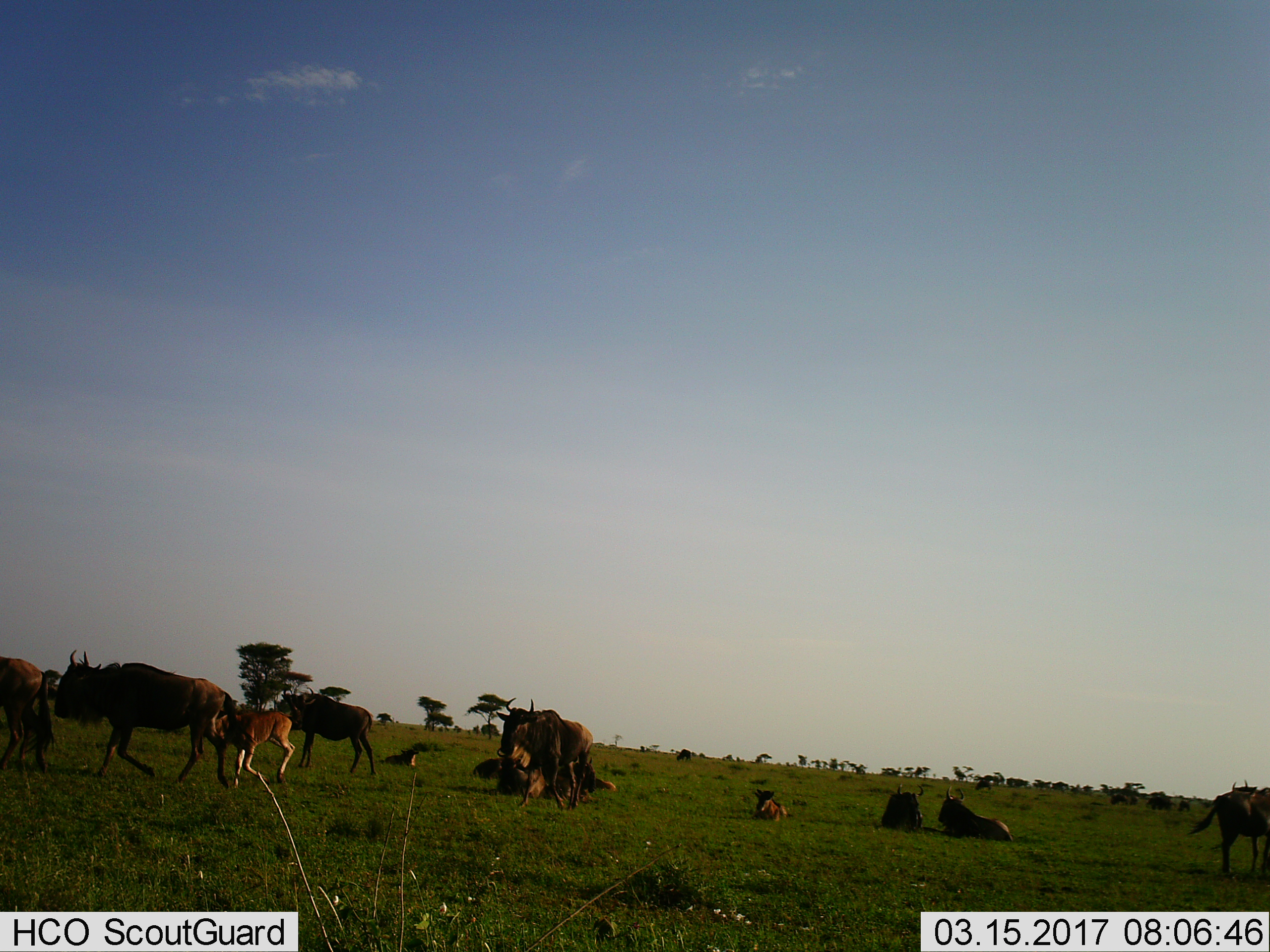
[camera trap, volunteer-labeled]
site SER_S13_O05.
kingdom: Animalia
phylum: Chordata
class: Mammalia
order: Artiodactyla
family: Bovidae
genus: Connochaetes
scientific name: Connochaetes taurinus taurinus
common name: blue wildebeest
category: wildebeestblue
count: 11-50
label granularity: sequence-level